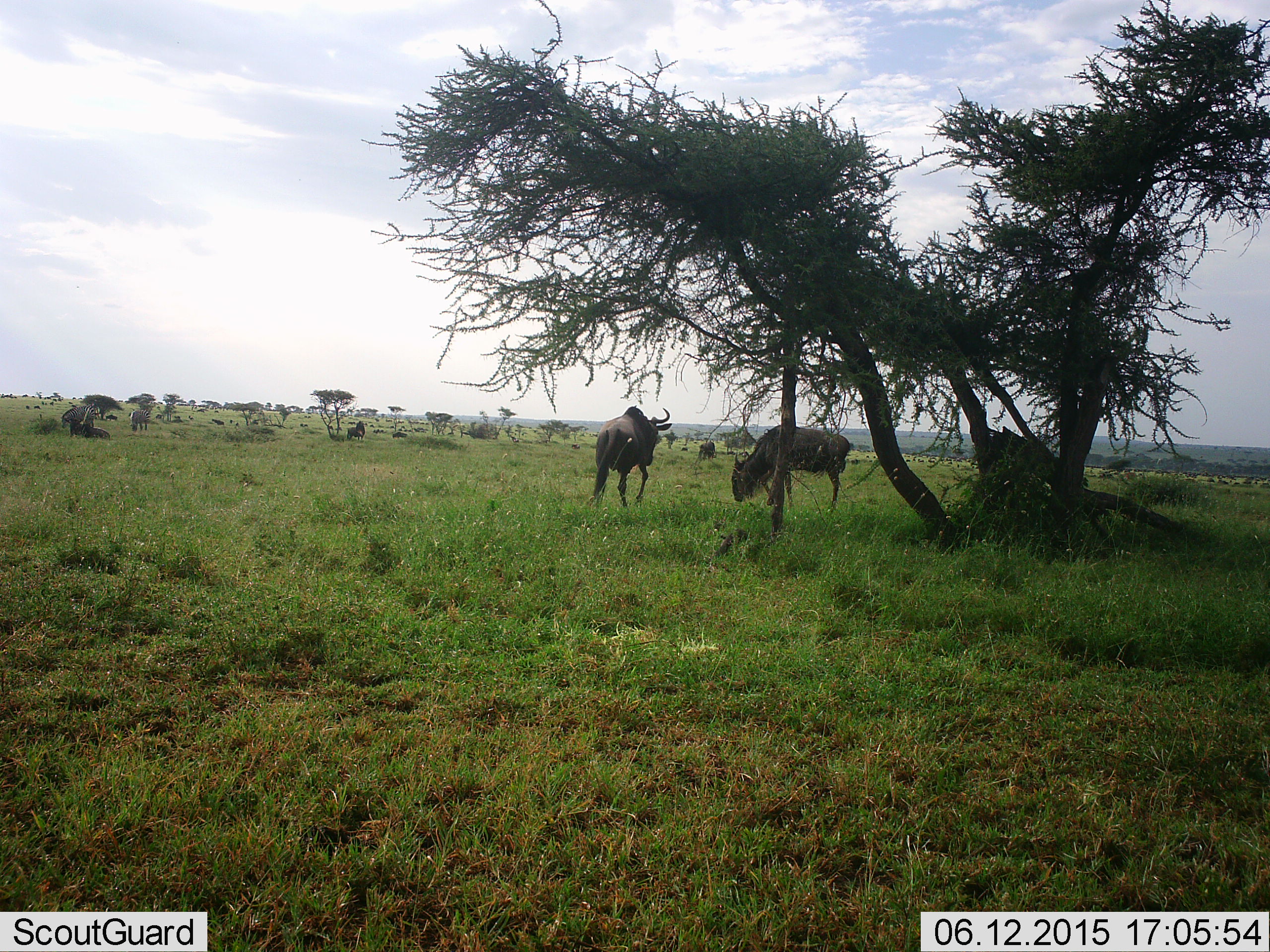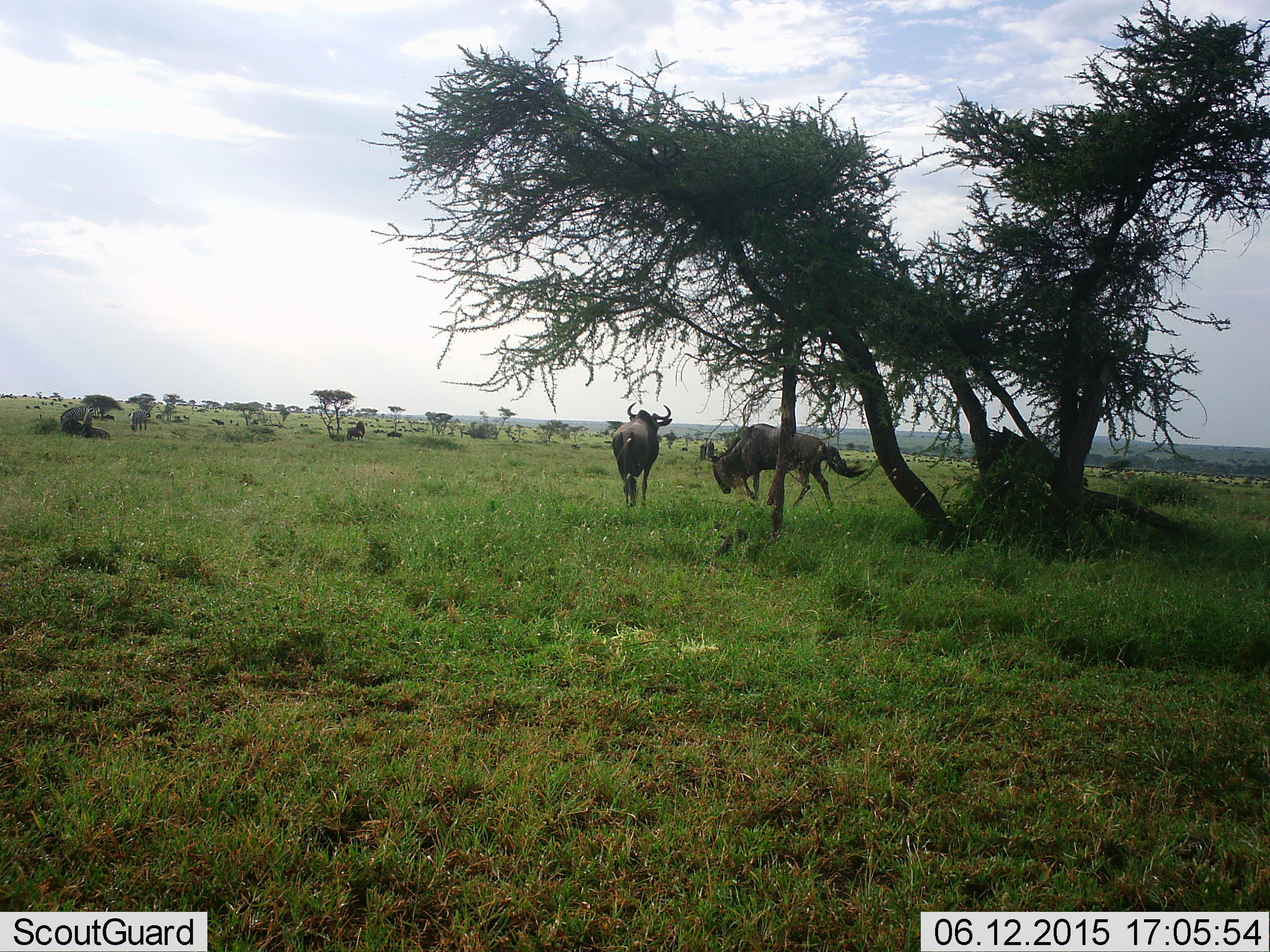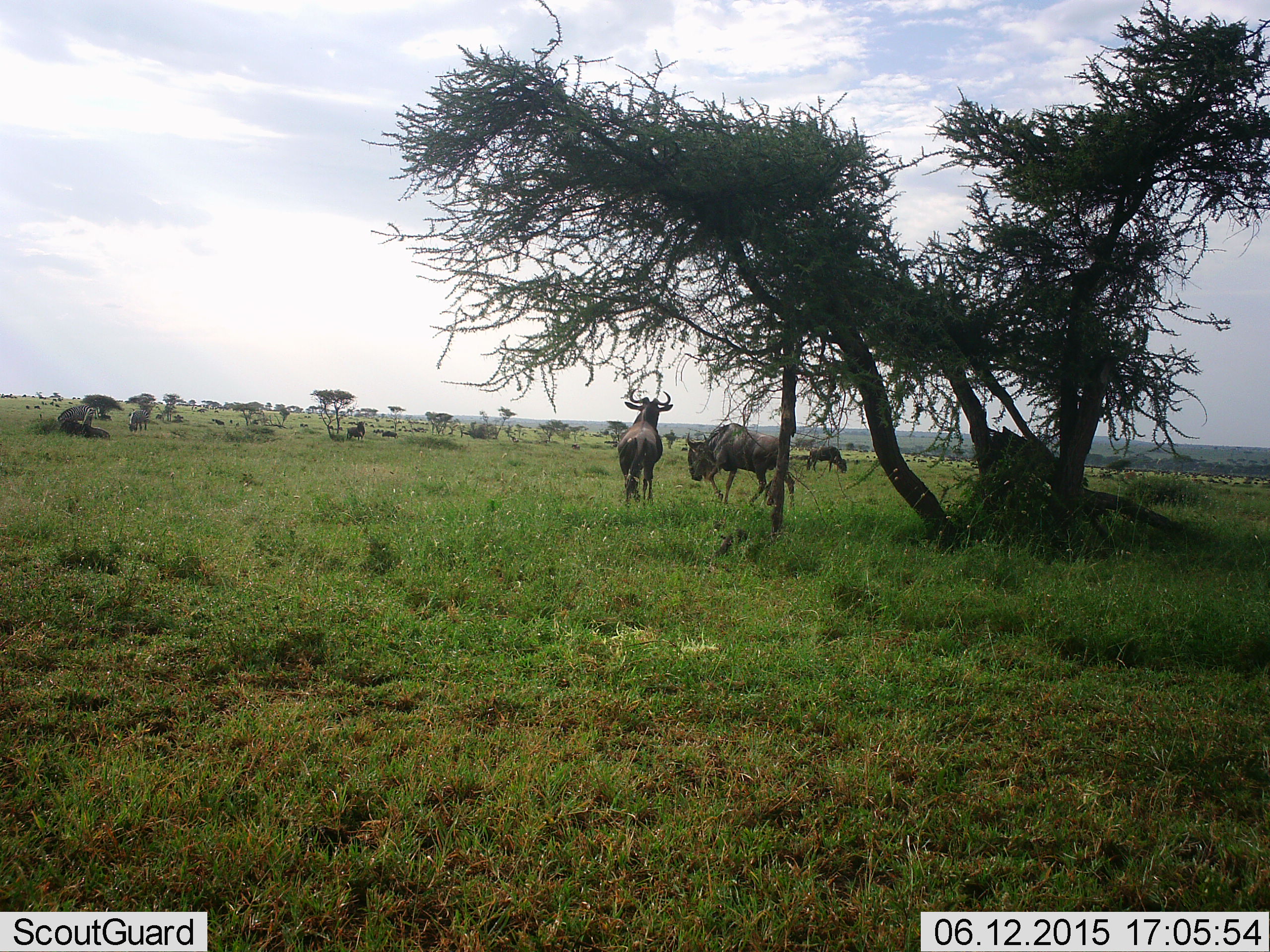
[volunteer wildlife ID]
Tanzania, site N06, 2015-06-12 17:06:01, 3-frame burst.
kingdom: Animalia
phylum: Chordata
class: Mammalia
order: Artiodactyla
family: Bovidae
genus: Connochaetes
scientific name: Connochaetes taurinus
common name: blue wildebeest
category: wildebeest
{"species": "wildebeest (blue wildebeest) (Connochaetes taurinus)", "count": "11-50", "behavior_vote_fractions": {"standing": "60%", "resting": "20%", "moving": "80%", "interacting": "30%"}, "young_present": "0%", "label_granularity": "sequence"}